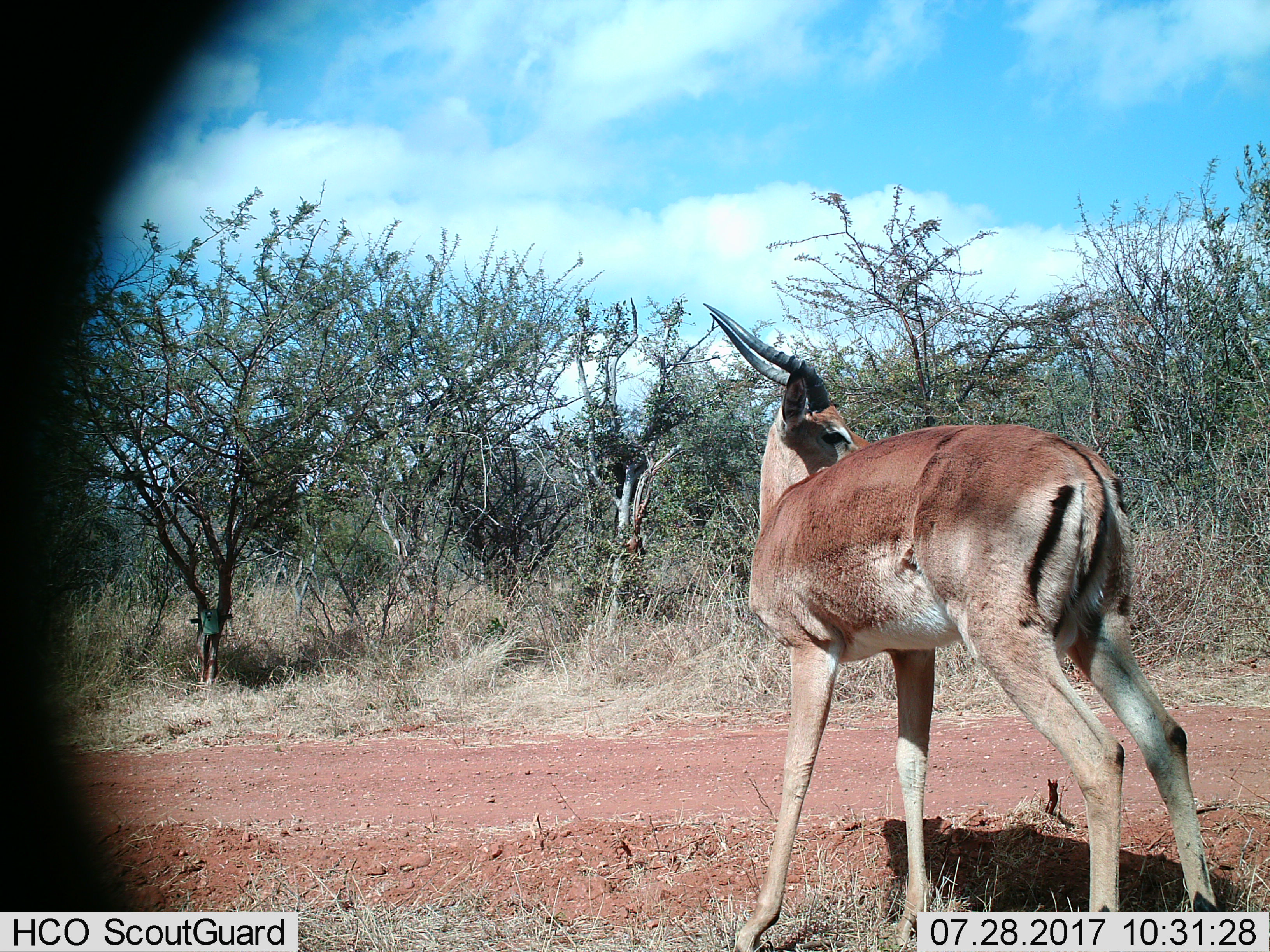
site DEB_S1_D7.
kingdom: Animalia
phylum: Chordata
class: Mammalia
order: Artiodactyla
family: Bovidae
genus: Aepyceros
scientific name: Aepyceros melampus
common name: impala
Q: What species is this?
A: Impala (Aepyceros melampus).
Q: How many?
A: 1.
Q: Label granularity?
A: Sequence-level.